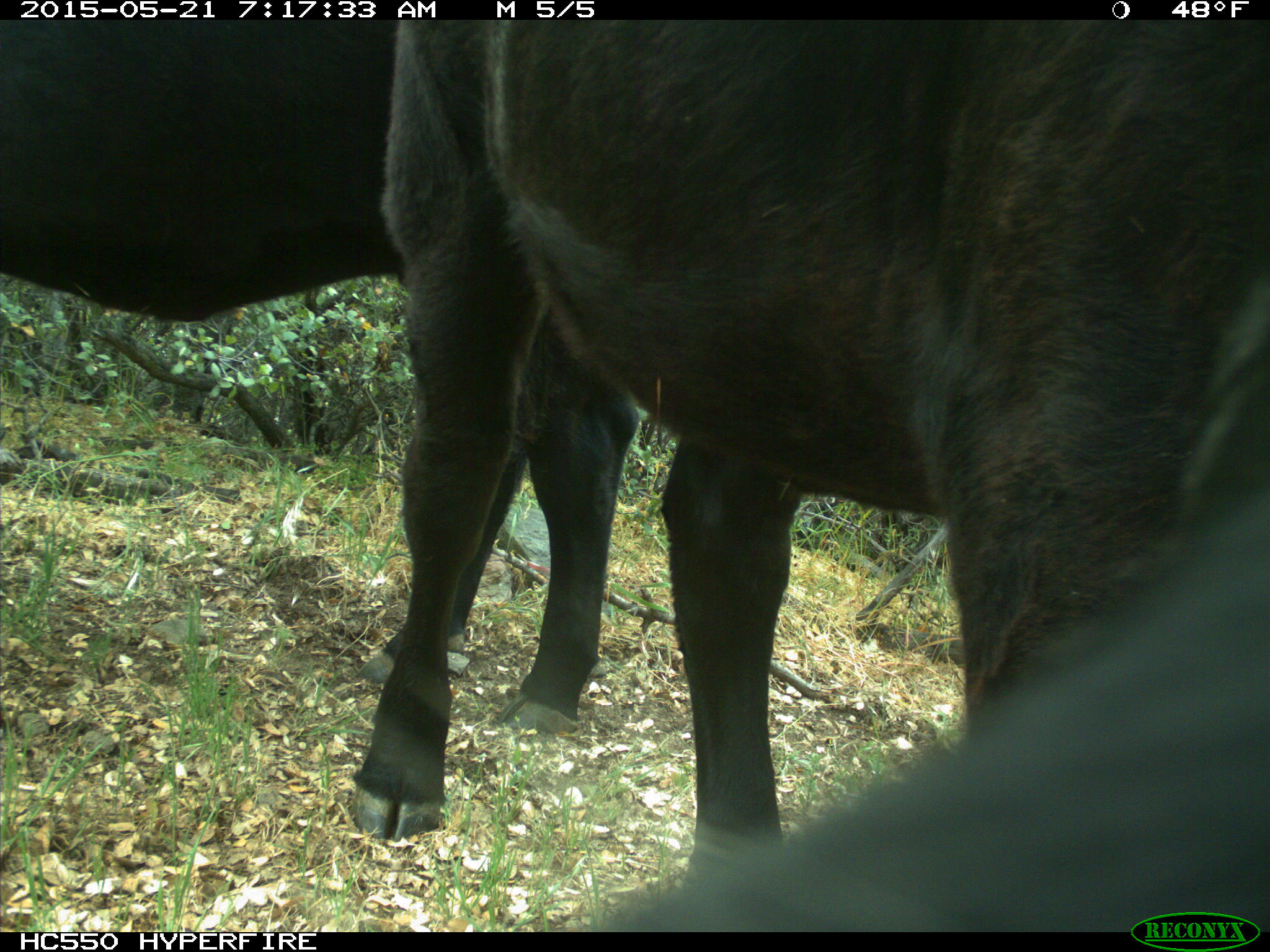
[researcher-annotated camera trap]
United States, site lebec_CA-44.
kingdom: Animalia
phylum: Chordata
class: Mammalia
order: Artiodactyla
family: Bovidae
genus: Bos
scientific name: Bos taurus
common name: domestic cow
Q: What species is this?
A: Bos taurus (domestic cow).